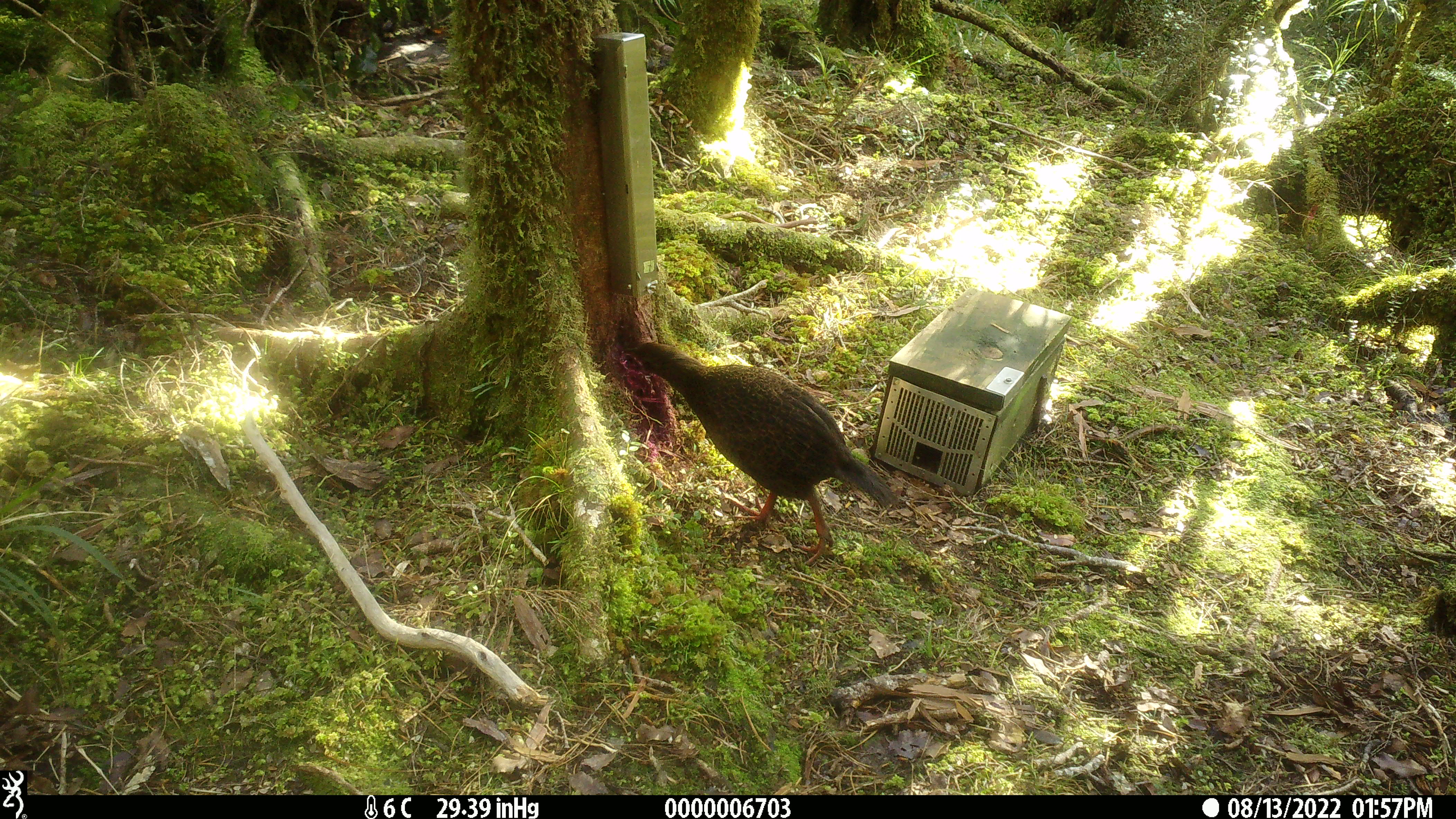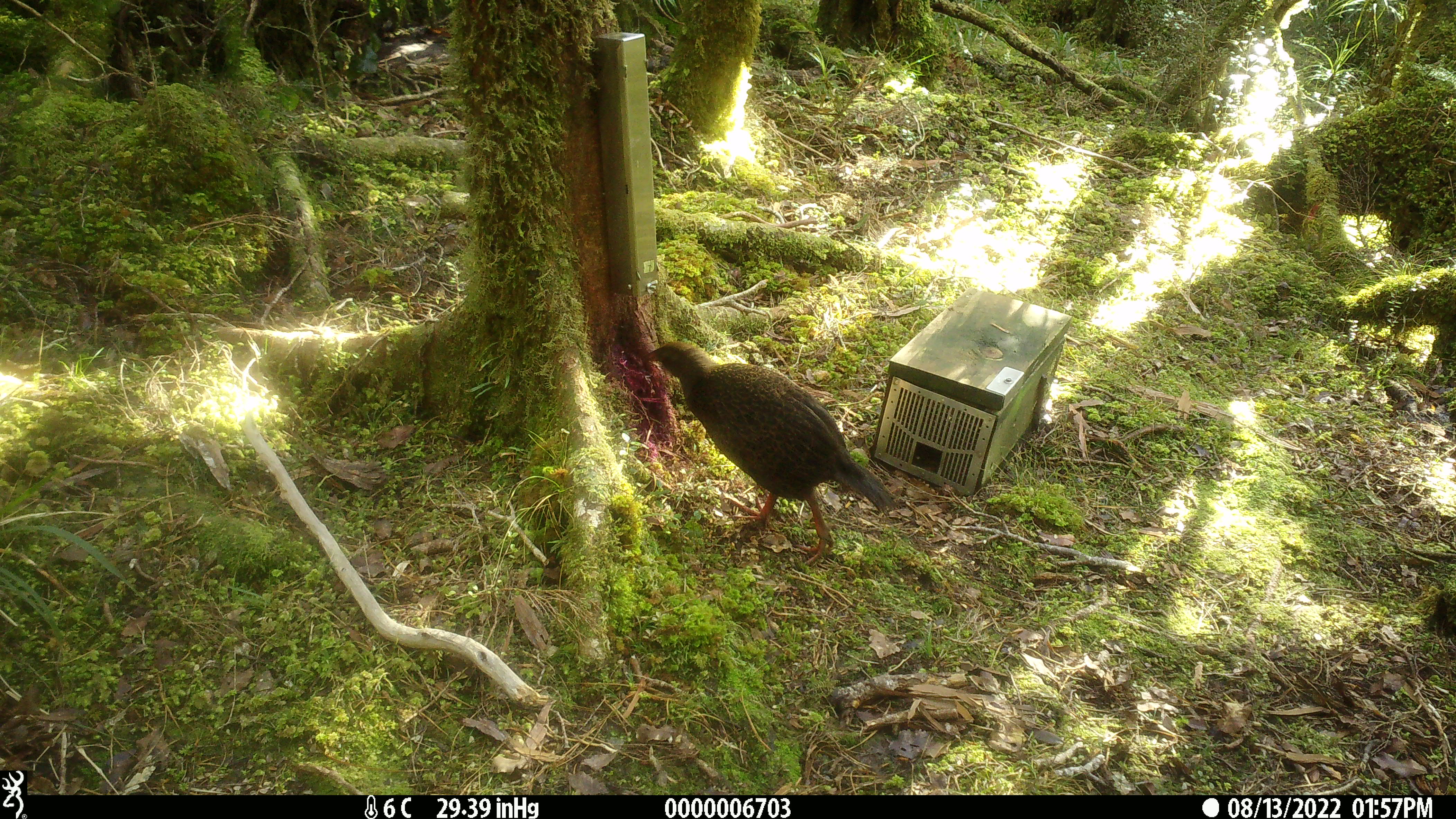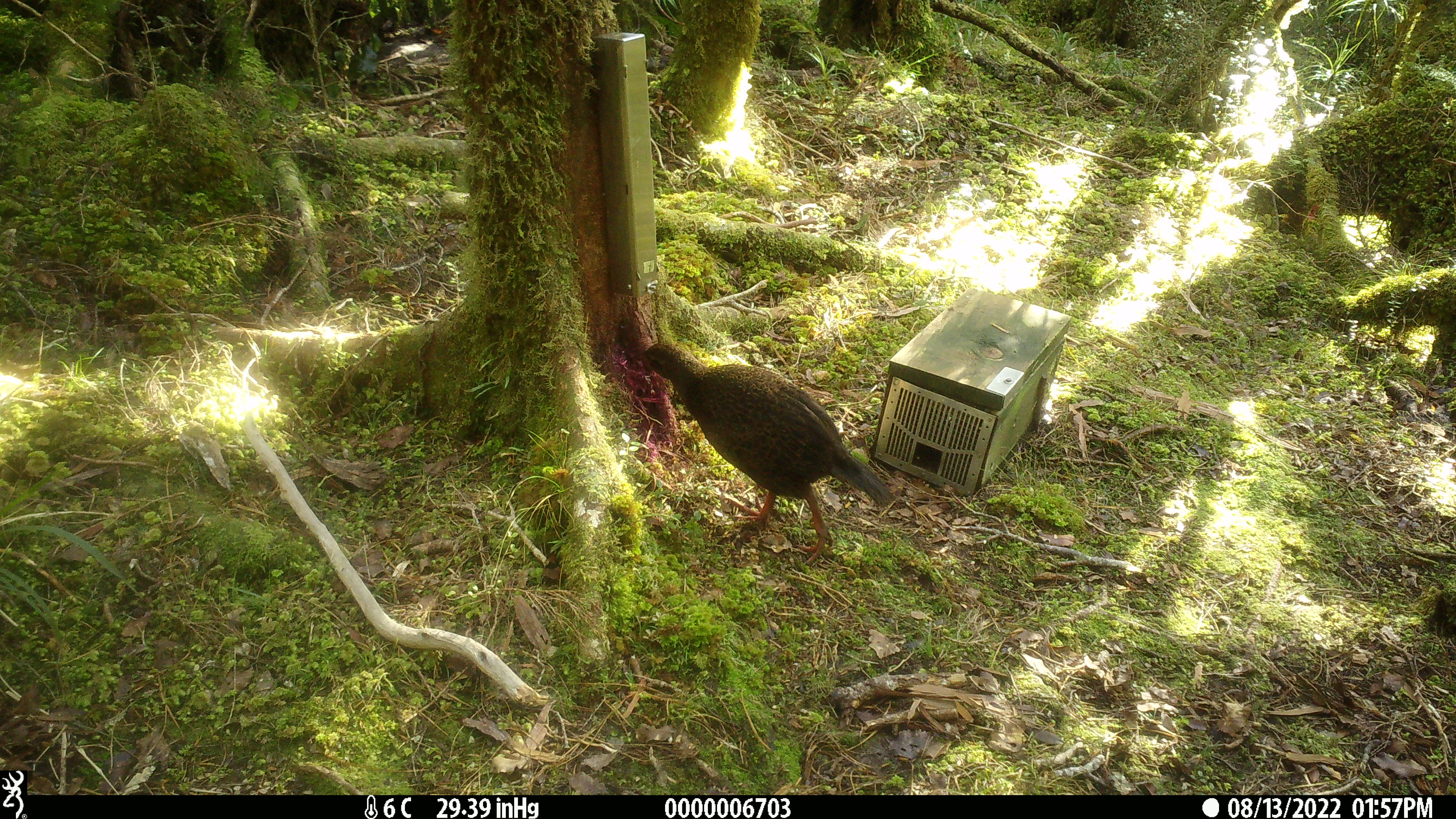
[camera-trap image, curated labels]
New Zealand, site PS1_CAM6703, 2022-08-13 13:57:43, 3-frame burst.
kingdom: Animalia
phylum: Chordata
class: Aves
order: Gruiformes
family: Rallidae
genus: Gallirallus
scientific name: Gallirallus australis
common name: weka